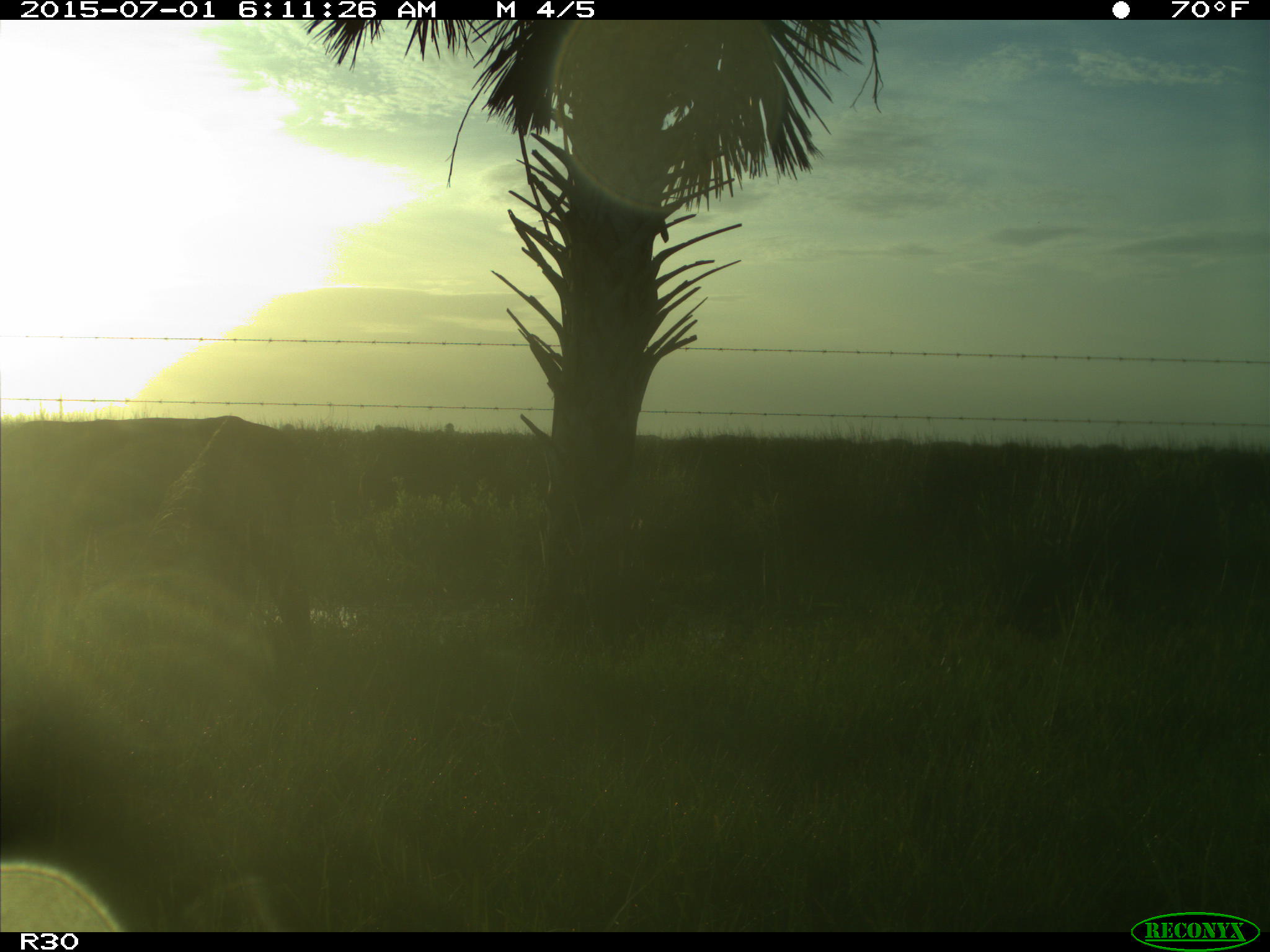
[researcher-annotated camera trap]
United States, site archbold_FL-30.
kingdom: Animalia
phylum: Chordata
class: Mammalia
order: Artiodactyla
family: Bovidae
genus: Bos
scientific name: Bos taurus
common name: domestic cow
Bos taurus (domestic cow).